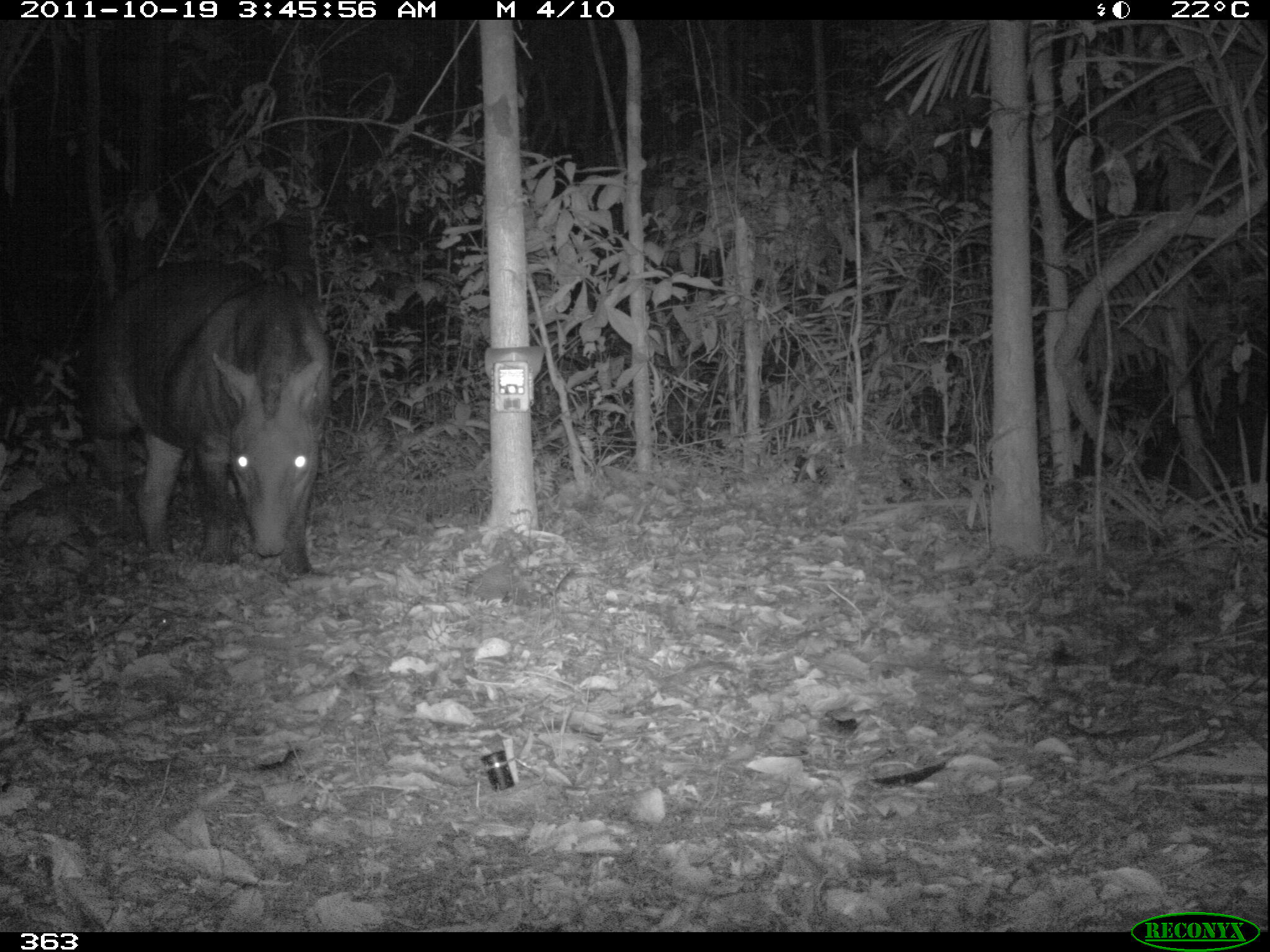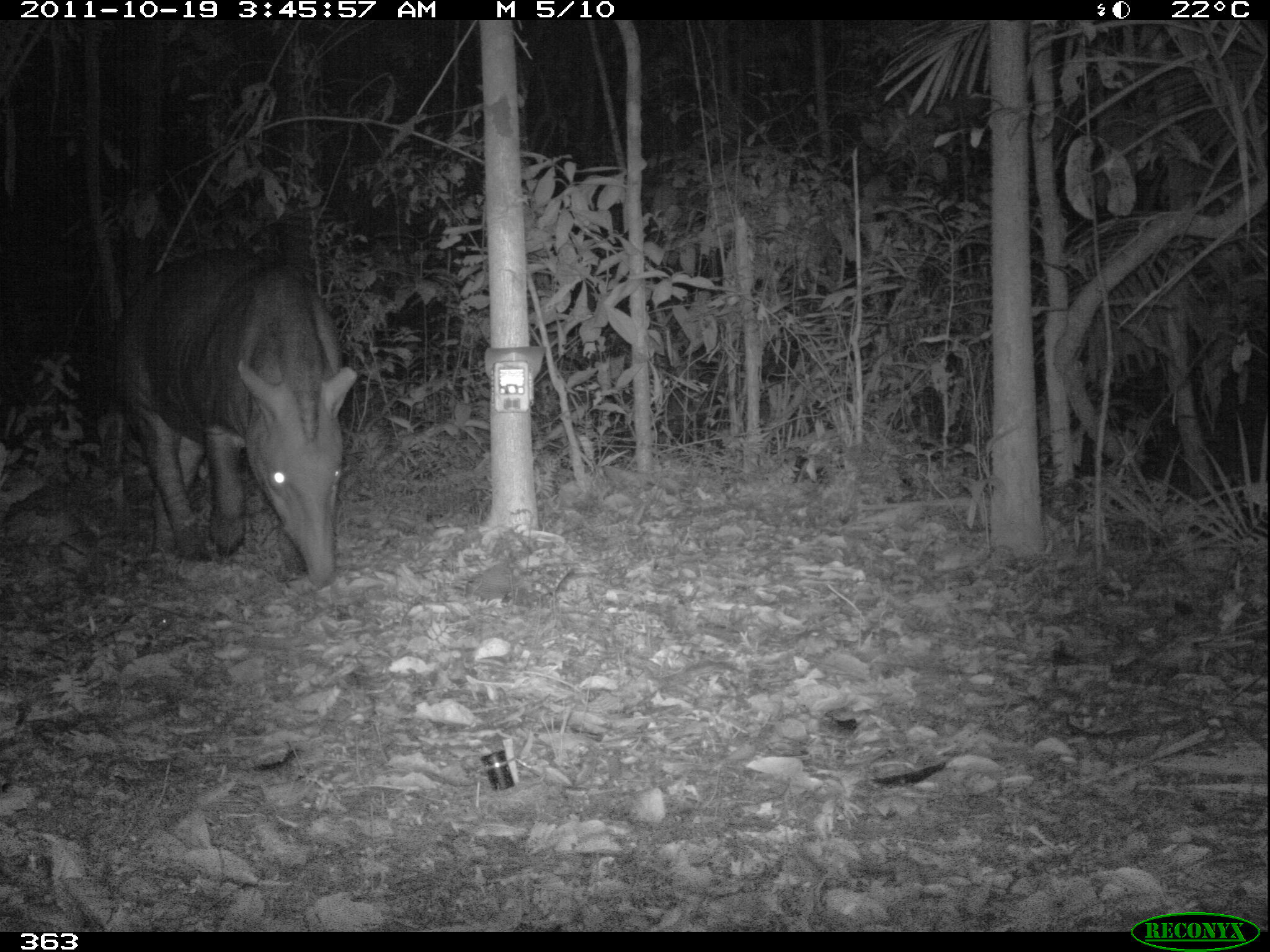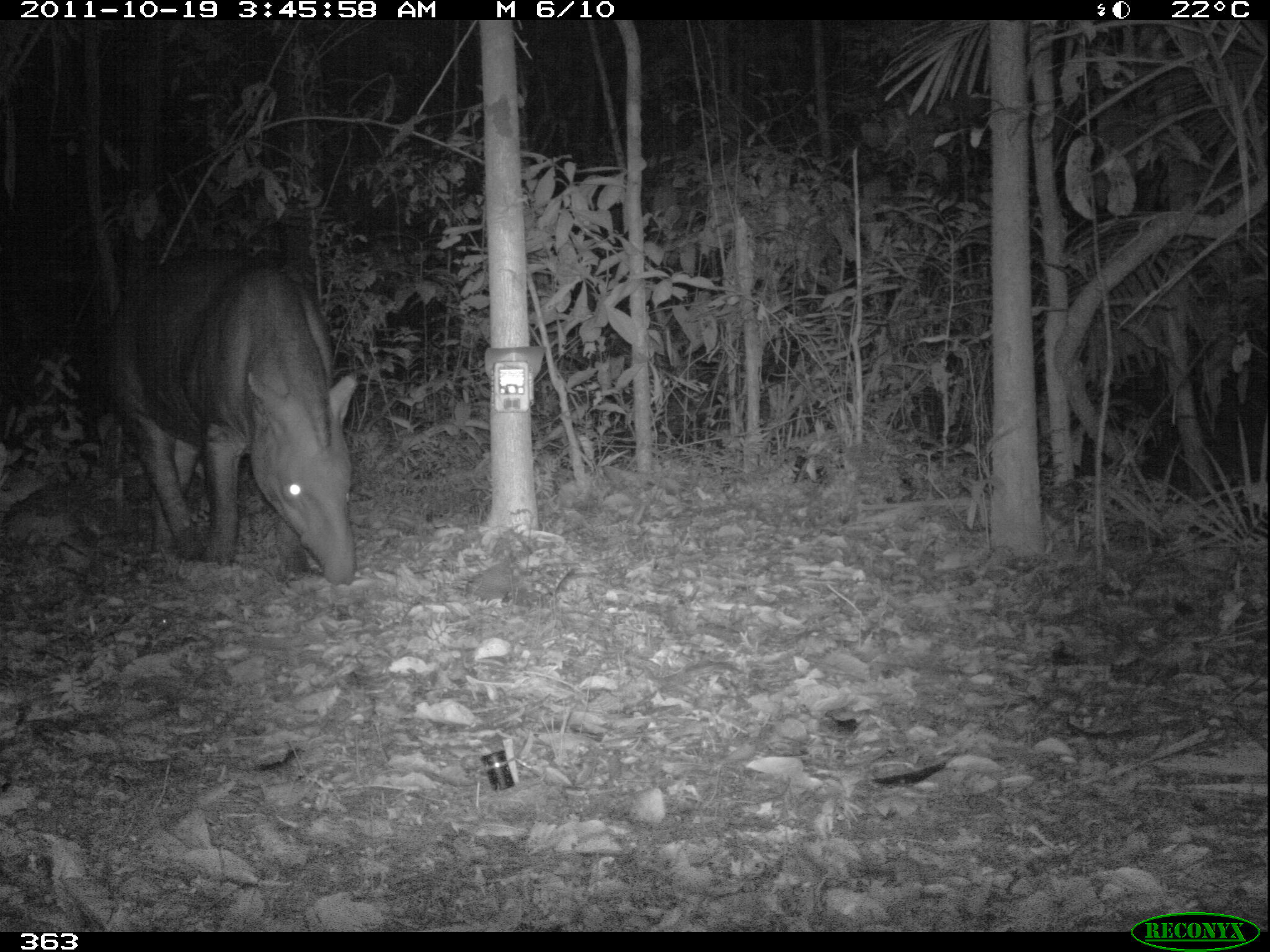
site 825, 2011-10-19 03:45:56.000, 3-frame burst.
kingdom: Animalia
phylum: Chordata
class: Mammalia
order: Perissodactyla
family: Tapiridae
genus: Tapirus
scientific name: Tapirus terrestris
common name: south american tapir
Tapirus terrestris (south american tapir).